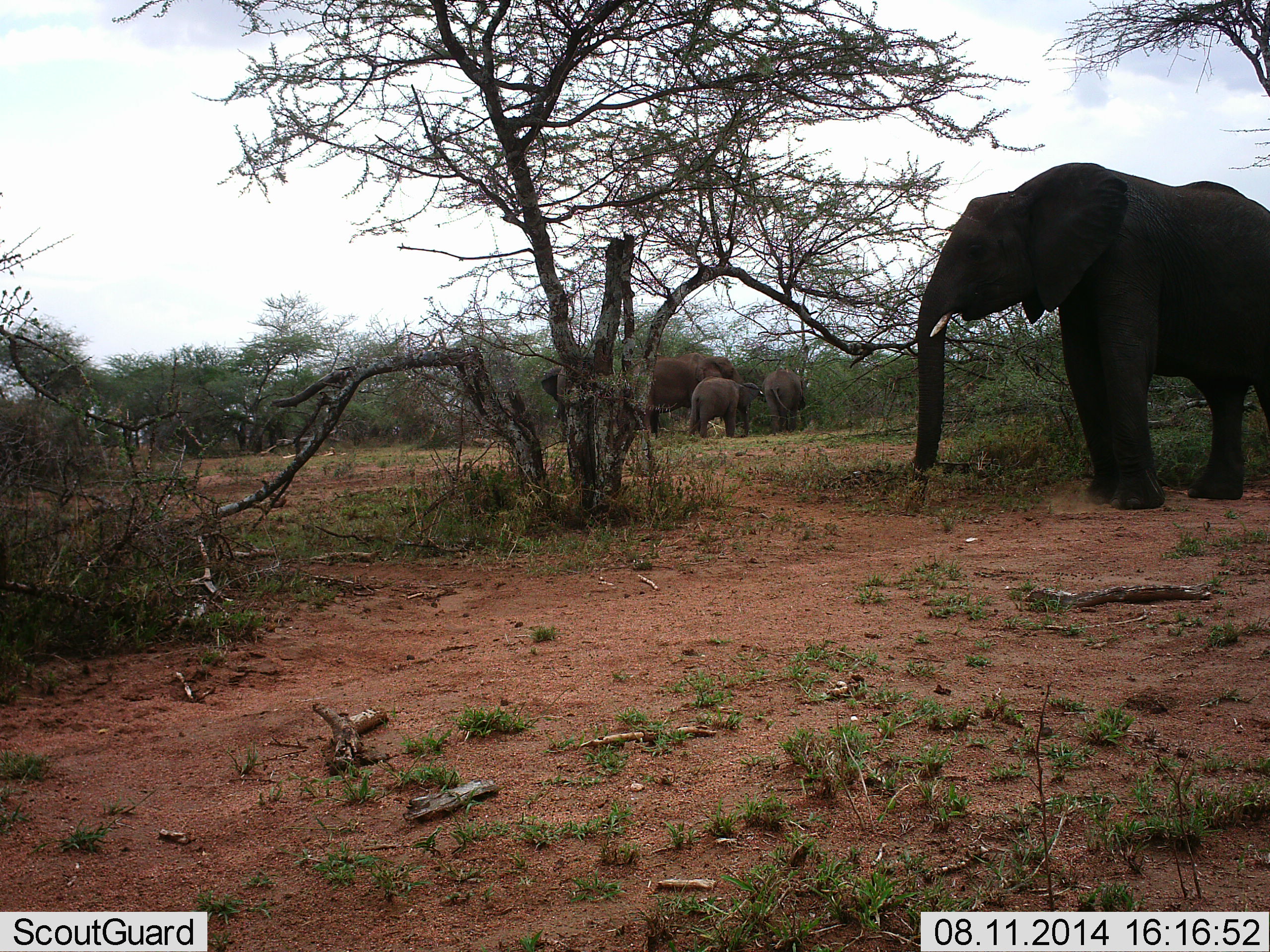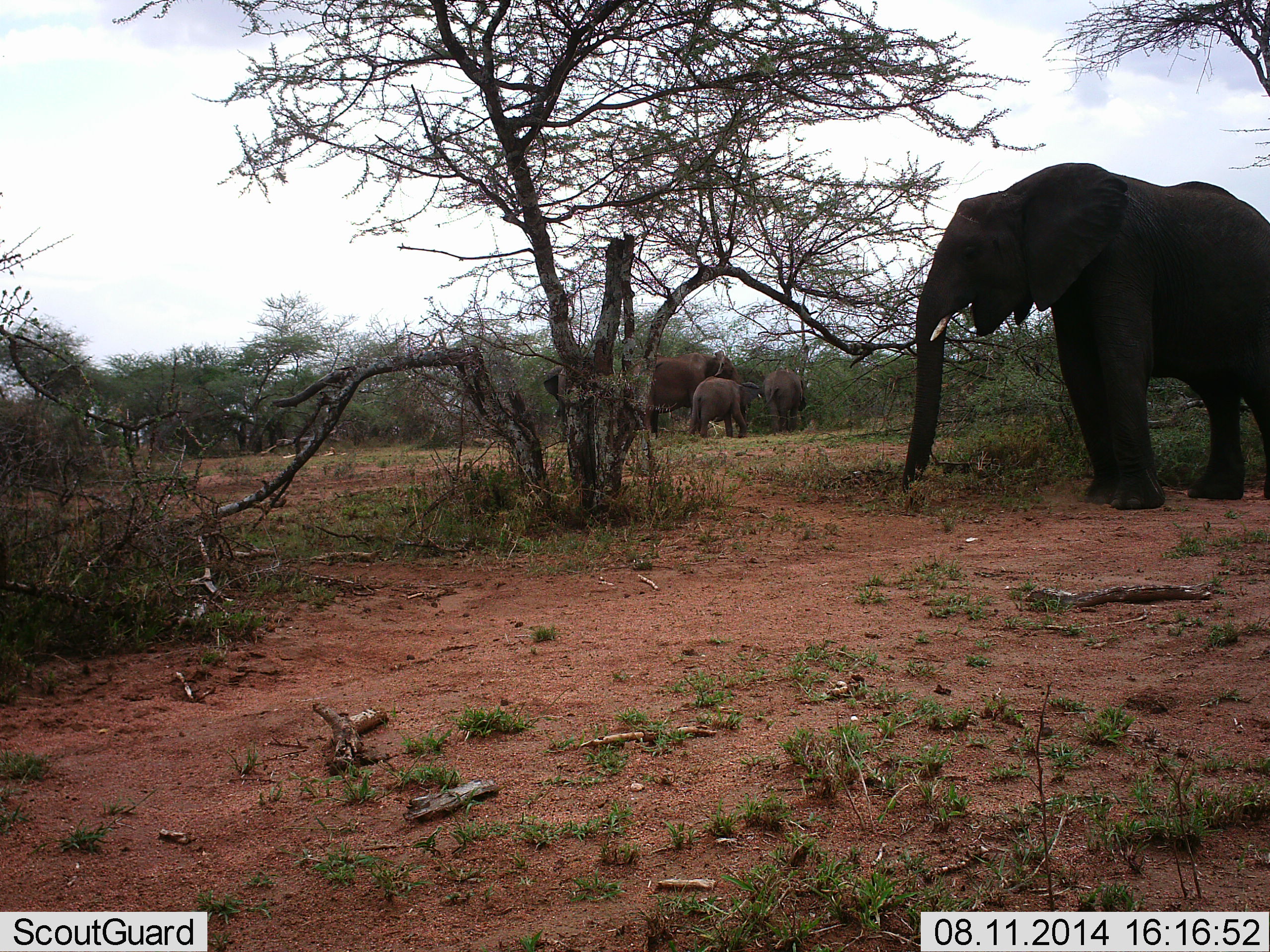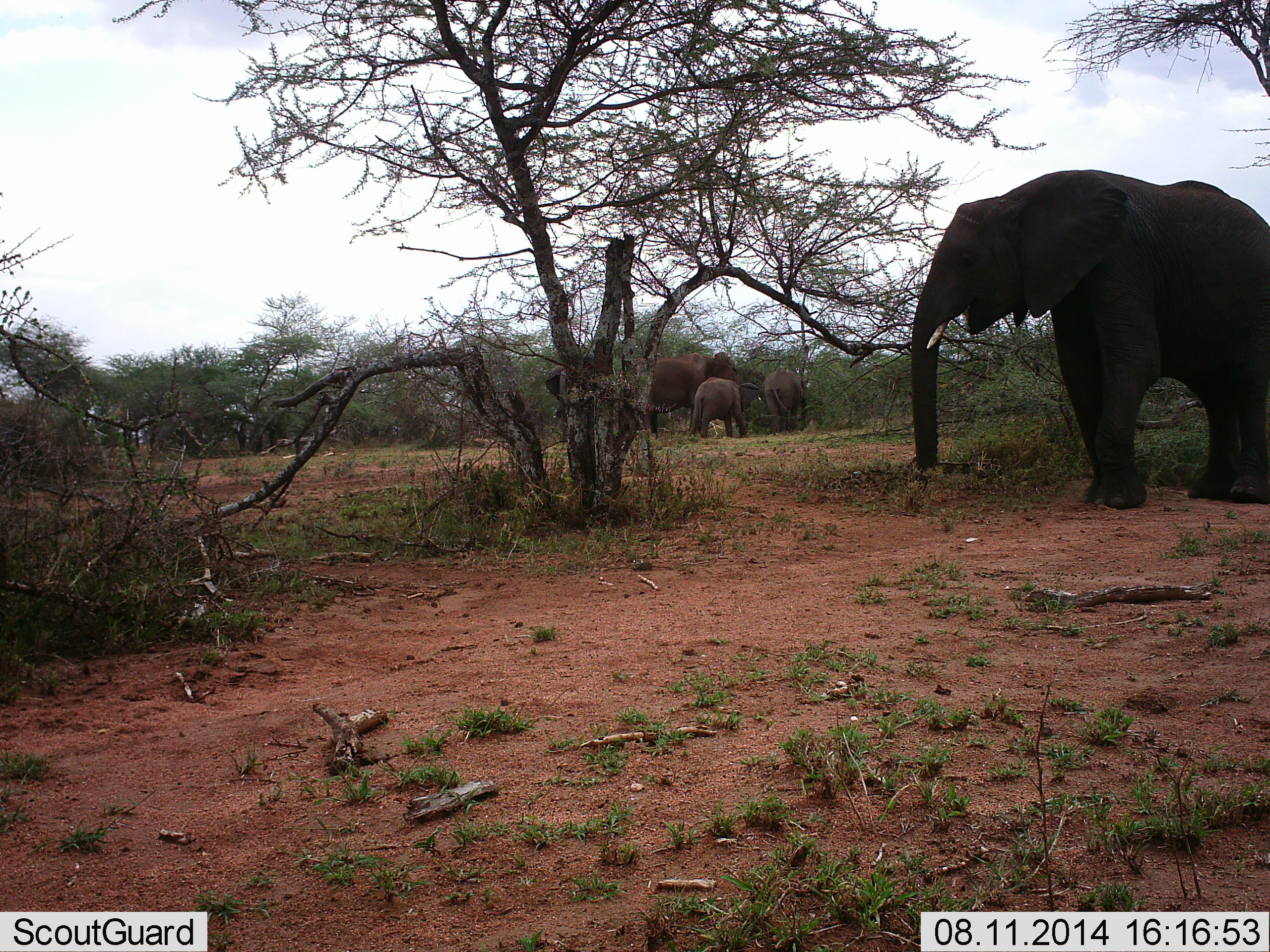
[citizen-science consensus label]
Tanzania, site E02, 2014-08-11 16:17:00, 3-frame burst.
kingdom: Animalia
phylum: Chordata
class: Mammalia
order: Proboscidea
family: Elephantidae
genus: Loxodonta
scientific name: Loxodonta africana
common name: african bush elephant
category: elephant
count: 5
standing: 90%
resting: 10%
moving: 20%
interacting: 10%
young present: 70%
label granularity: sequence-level